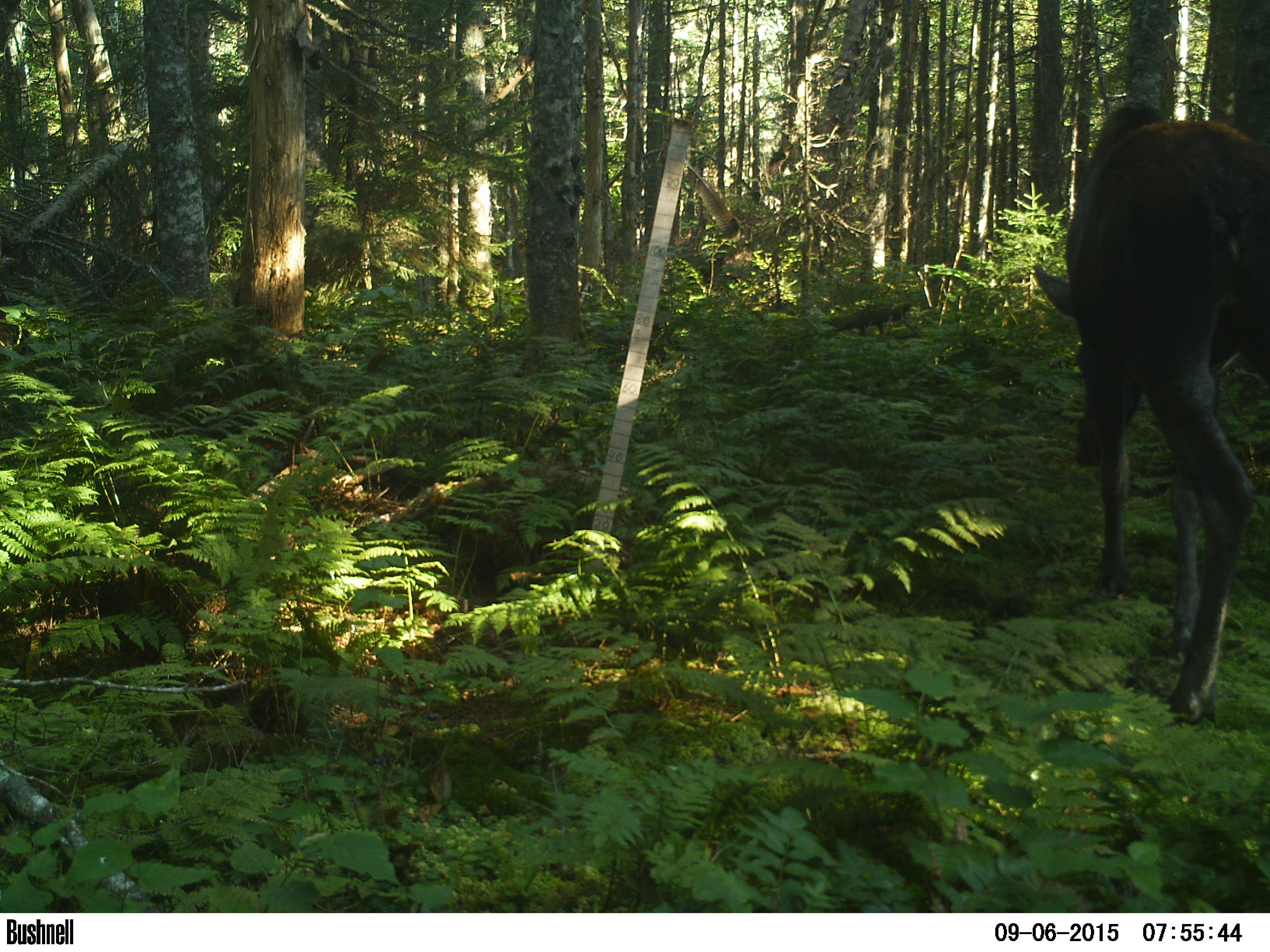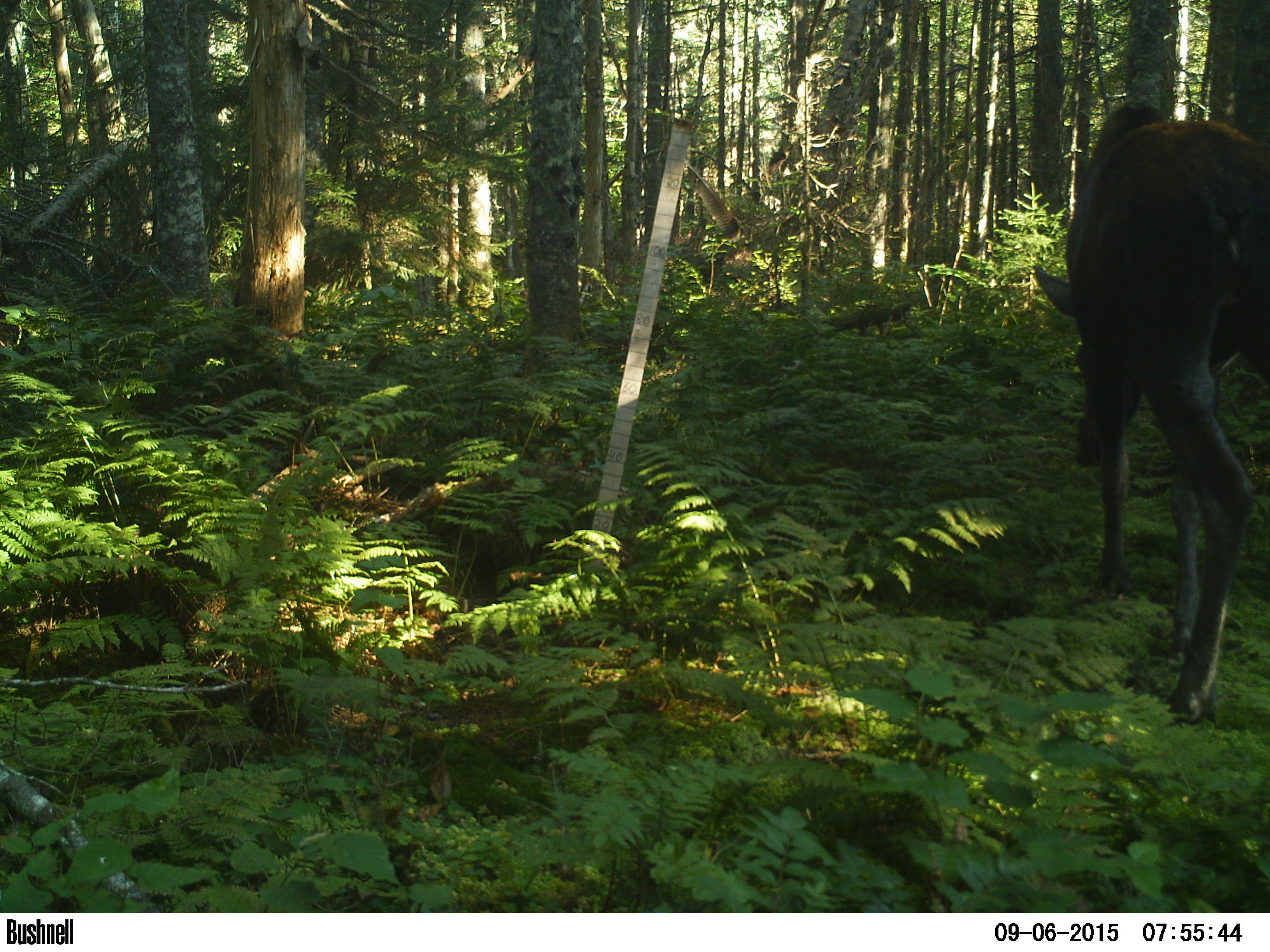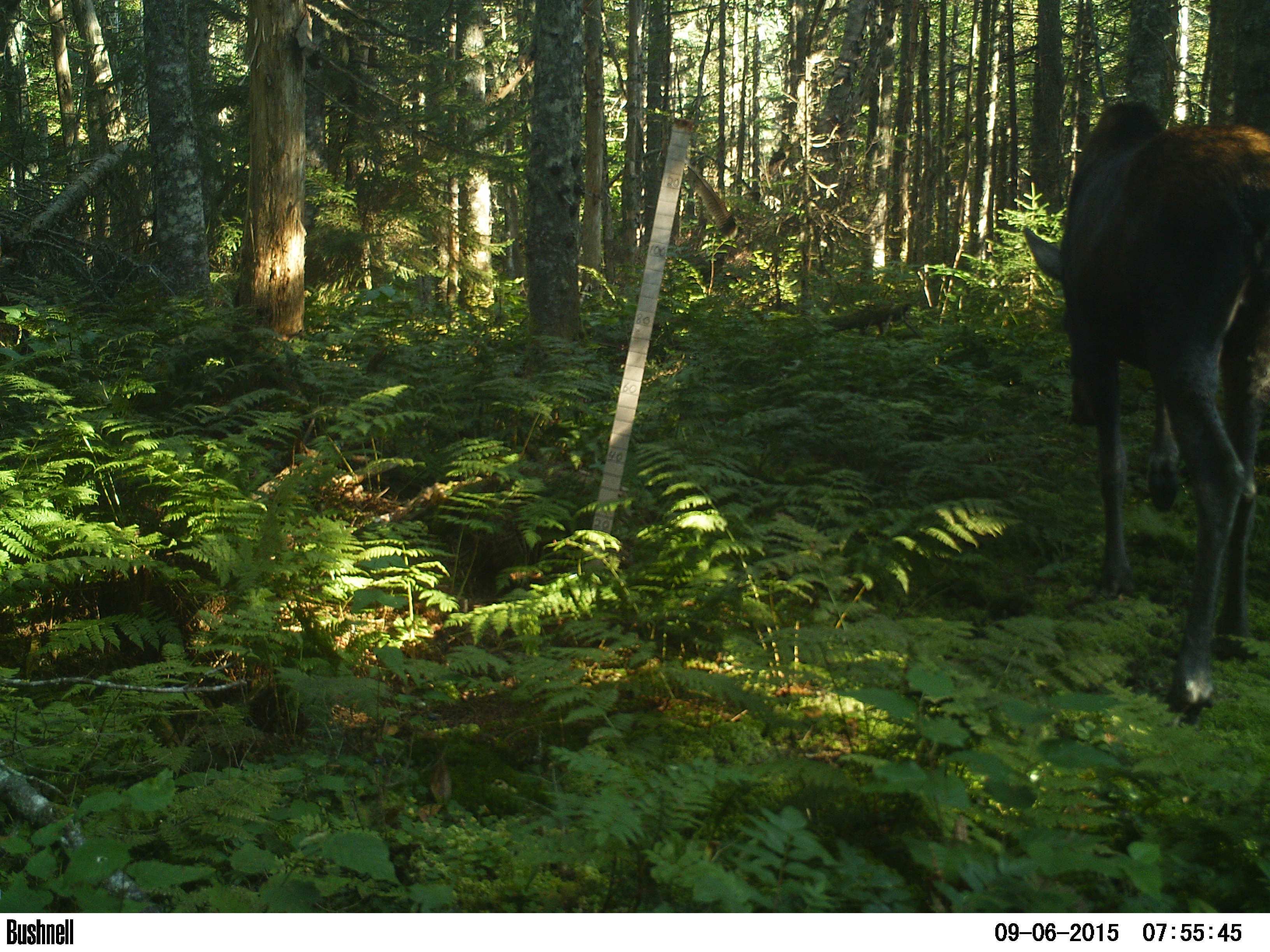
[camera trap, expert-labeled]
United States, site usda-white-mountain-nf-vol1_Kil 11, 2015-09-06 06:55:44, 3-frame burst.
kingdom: Animalia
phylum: Chordata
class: Mammalia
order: Artiodactyla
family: Cervidae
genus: Alces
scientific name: Alces alces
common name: moose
Moose (Alces alces).